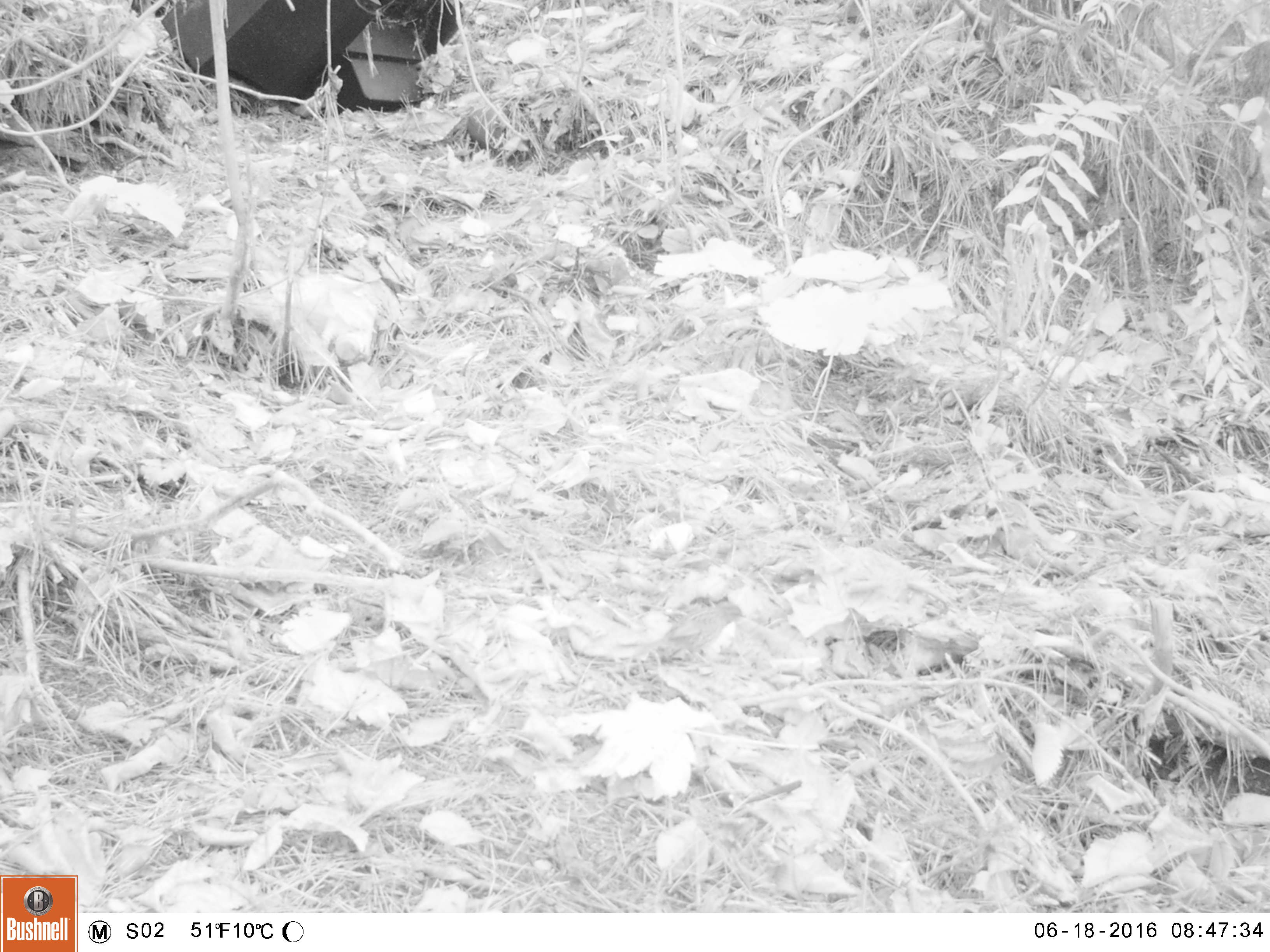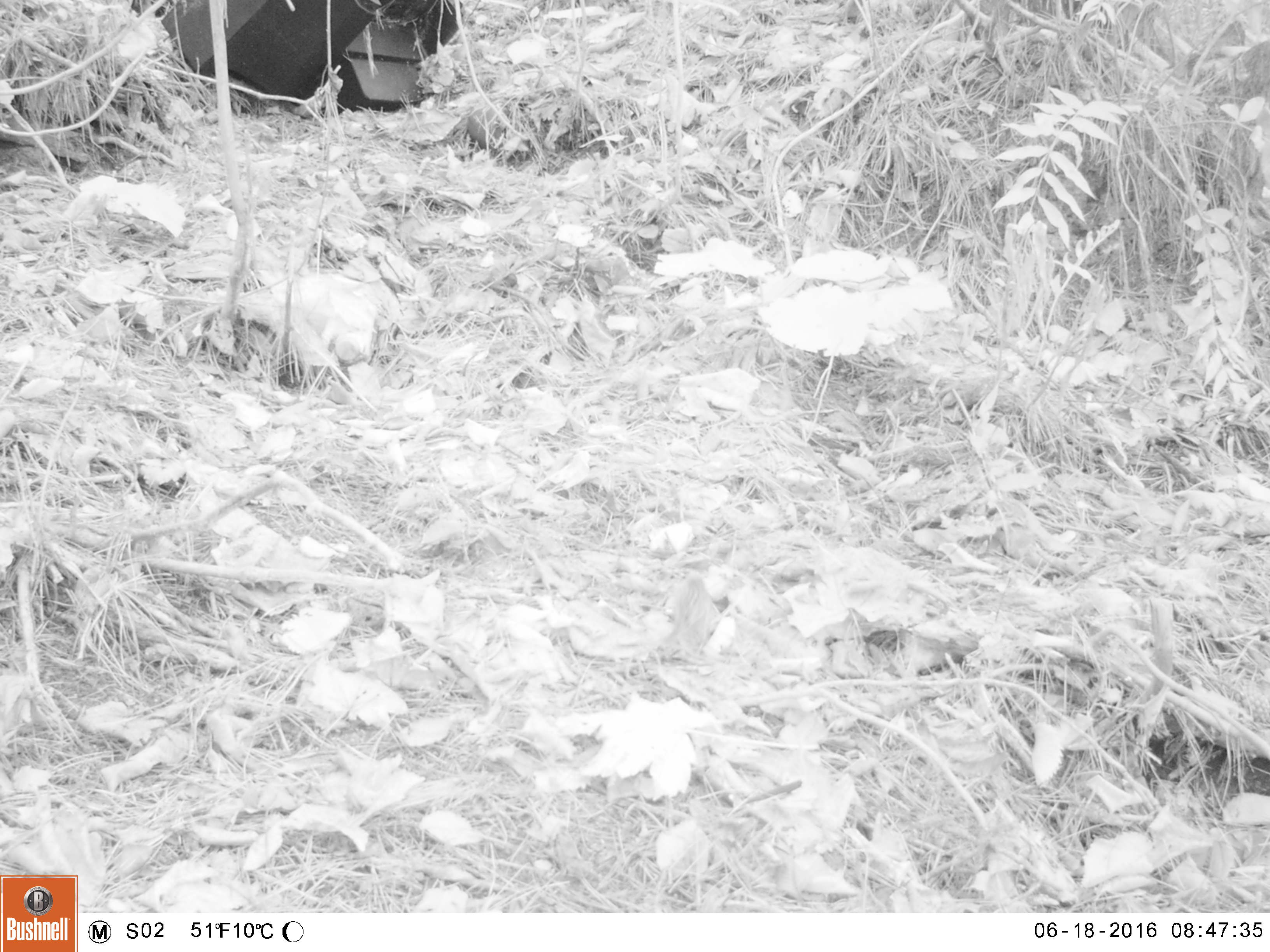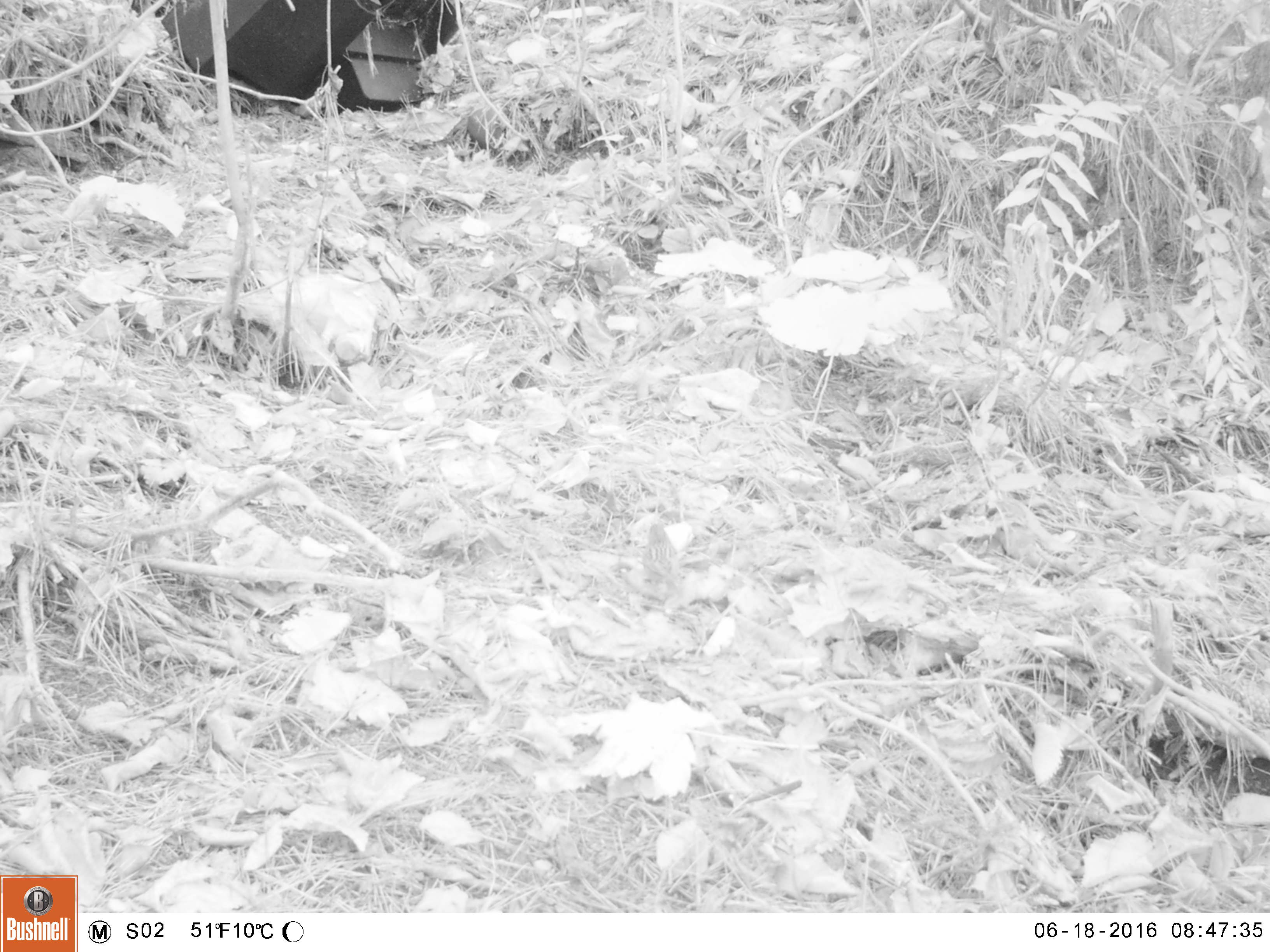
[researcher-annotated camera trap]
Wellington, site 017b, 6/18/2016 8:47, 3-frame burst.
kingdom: Animalia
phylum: Chordata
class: Aves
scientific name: Aves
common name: bird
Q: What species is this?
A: Bird (Aves).